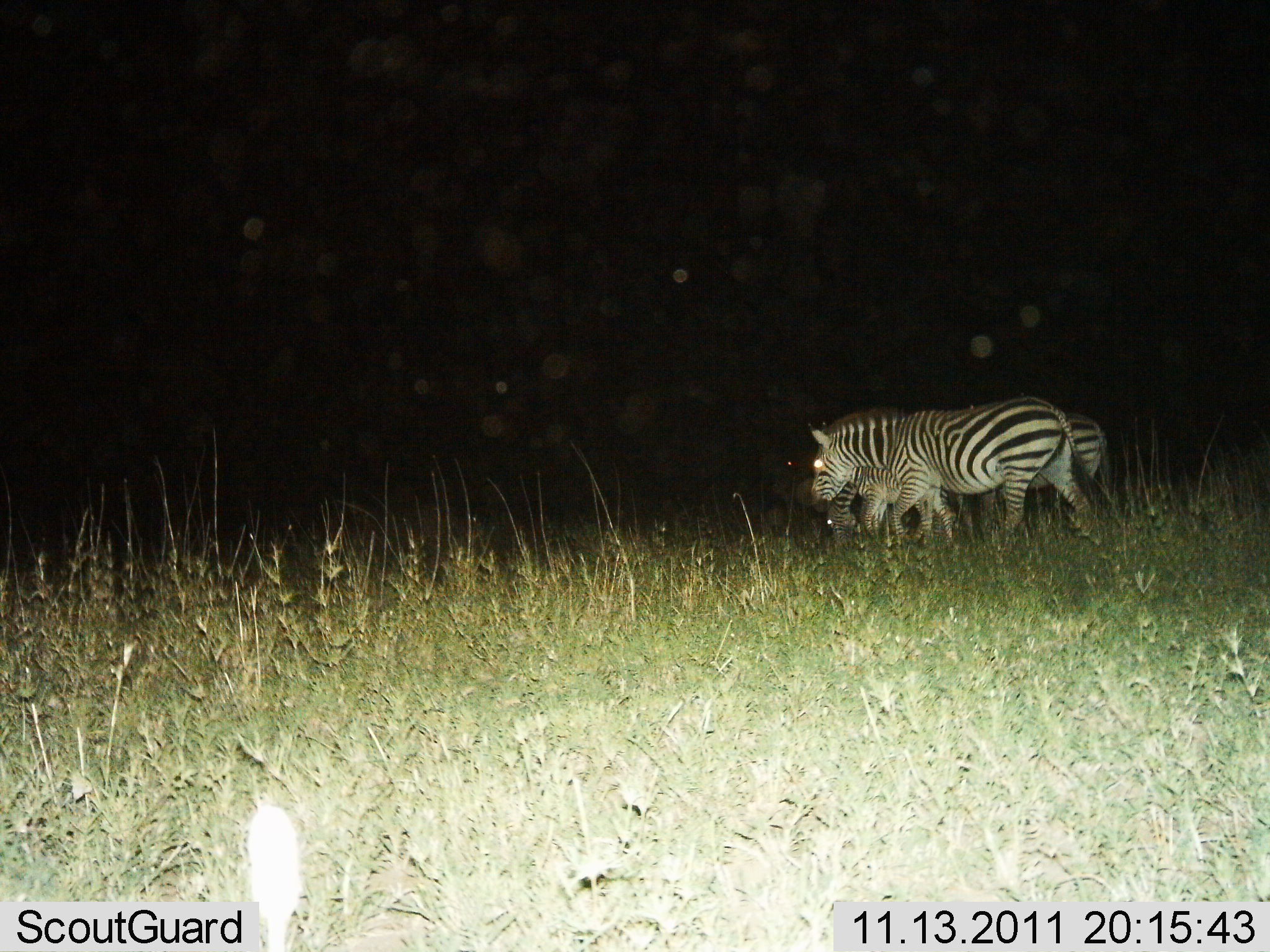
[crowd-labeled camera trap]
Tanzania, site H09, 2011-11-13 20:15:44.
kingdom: Animalia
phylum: Chordata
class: Mammalia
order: Perissodactyla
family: Equidae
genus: Equus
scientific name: Equus quagga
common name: plains zebra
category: zebra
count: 3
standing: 27%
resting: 0%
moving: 55%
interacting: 0%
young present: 0%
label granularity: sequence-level